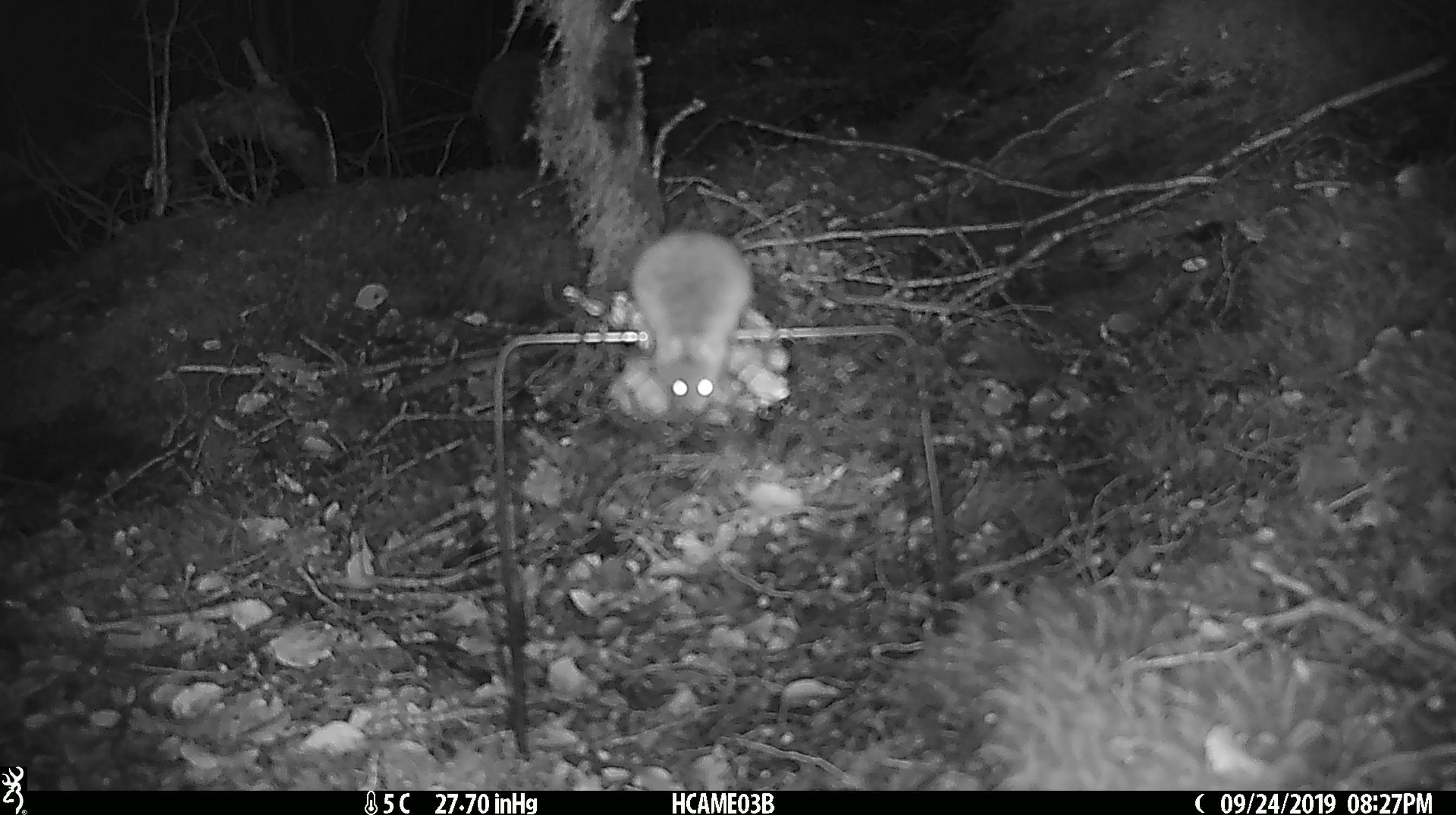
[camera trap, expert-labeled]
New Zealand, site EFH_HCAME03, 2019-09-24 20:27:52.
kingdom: Animalia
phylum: Chordata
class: Mammalia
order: Rodentia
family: Muridae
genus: Mus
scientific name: Mus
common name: mouse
Mouse (Mus).